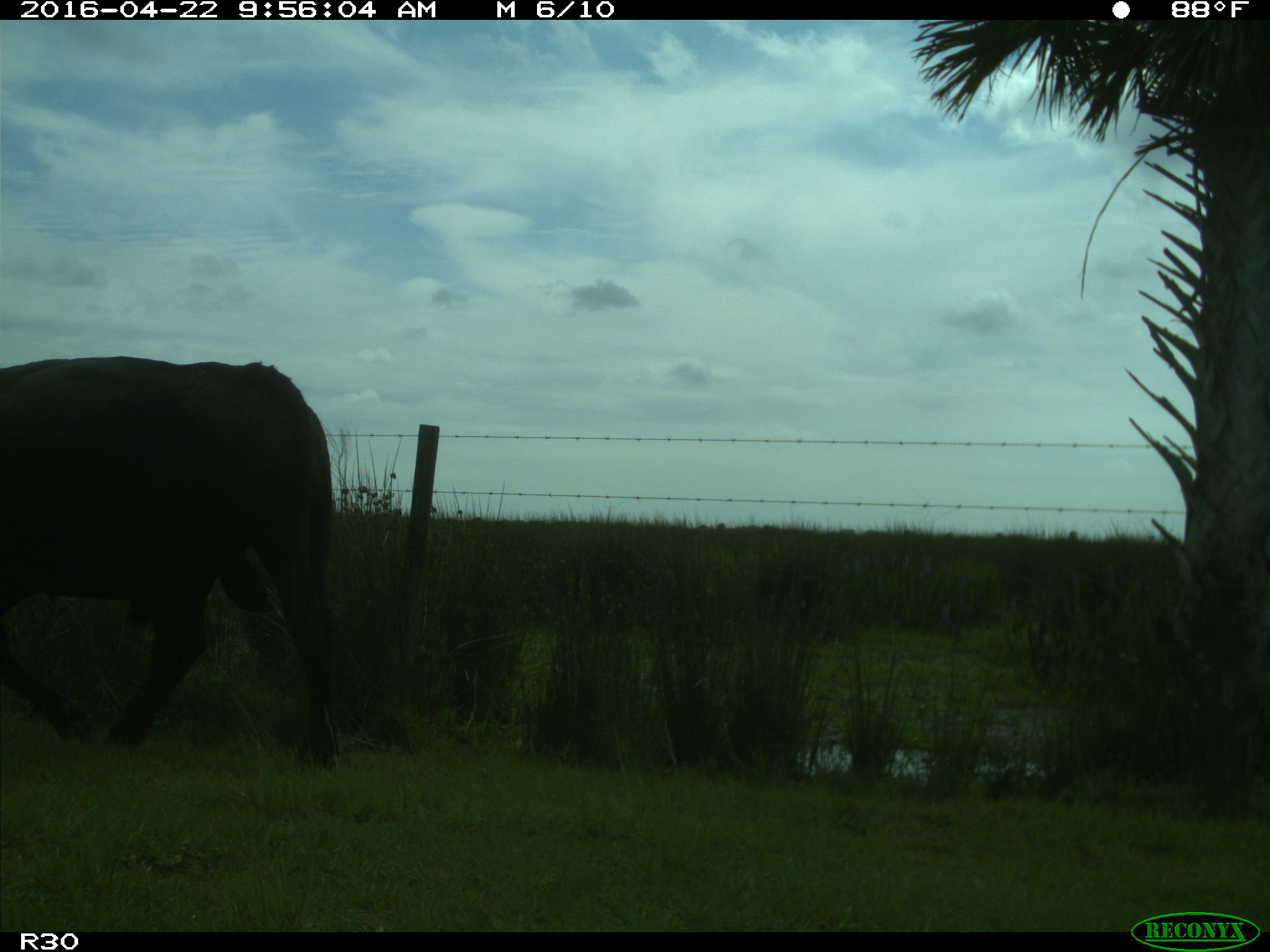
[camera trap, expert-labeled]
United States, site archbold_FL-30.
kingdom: Animalia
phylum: Chordata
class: Mammalia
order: Artiodactyla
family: Bovidae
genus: Bos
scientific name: Bos taurus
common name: domestic cow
Bos taurus (domestic cow).